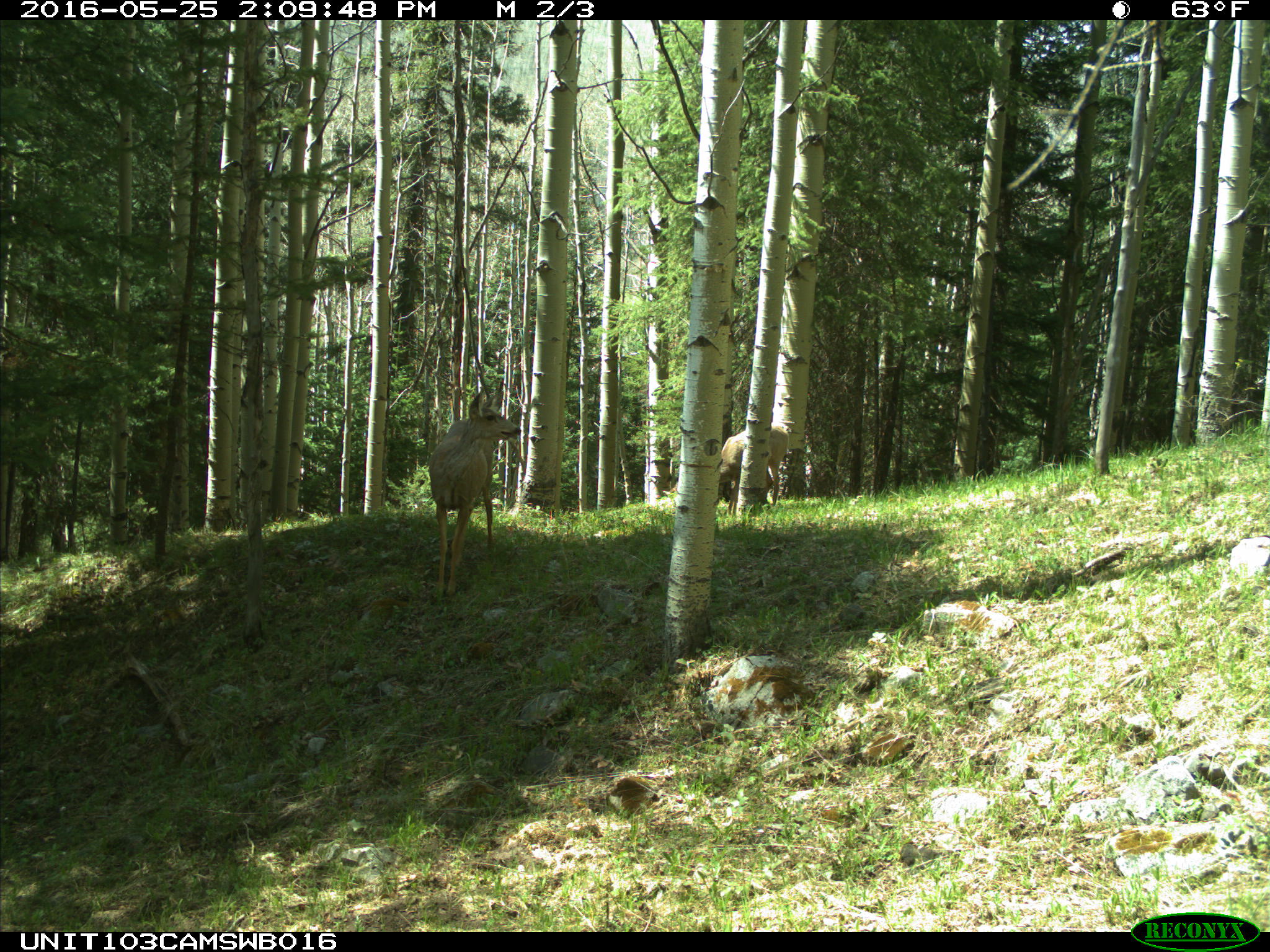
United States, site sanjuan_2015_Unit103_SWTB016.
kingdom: Animalia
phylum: Chordata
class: Mammalia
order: Artiodactyla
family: Cervidae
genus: Odocoileus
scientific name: Odocoileus hemionus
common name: mule deer